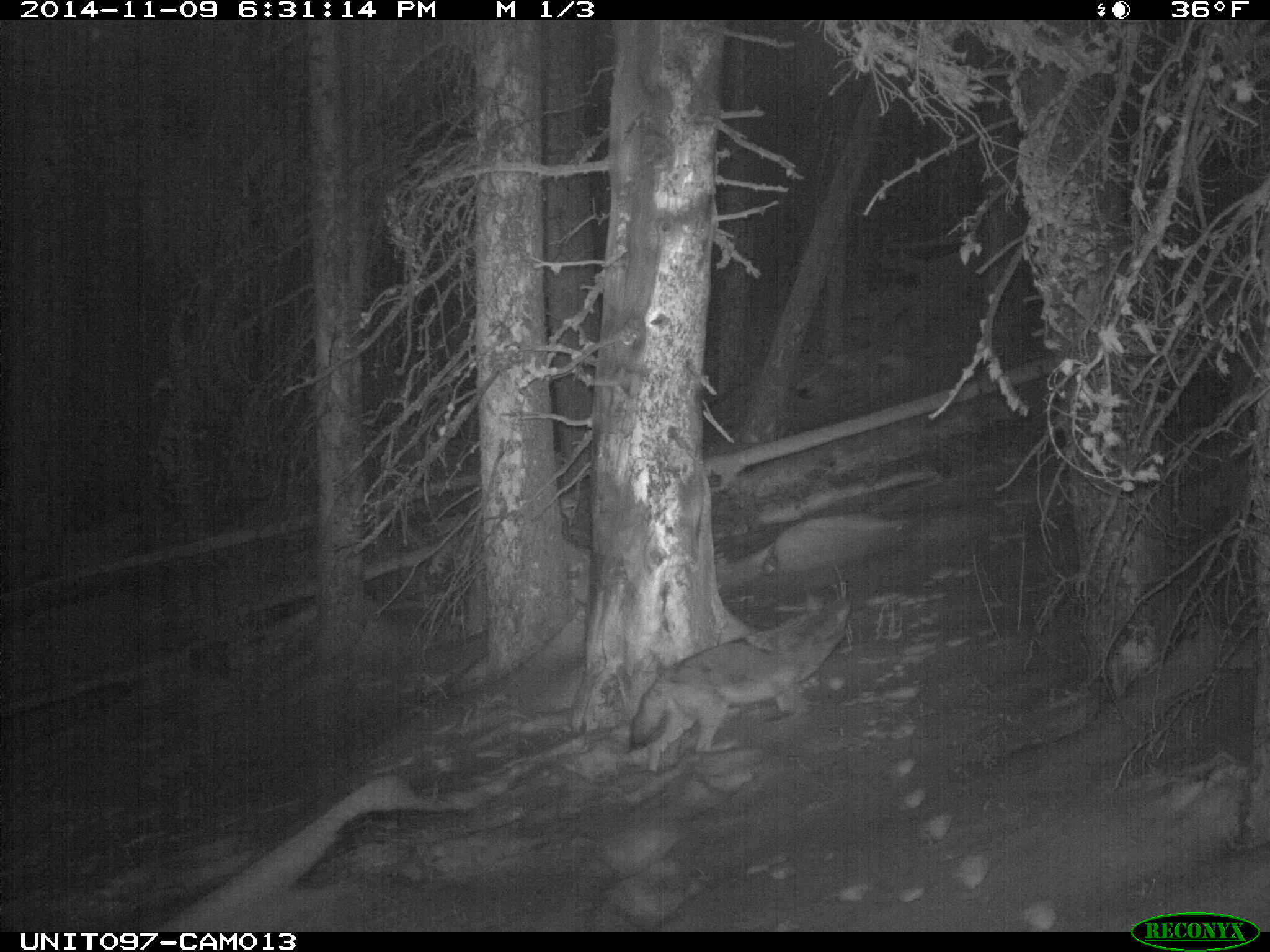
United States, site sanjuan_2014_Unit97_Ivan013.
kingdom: Animalia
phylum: Chordata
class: Mammalia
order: Carnivora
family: Canidae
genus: Canis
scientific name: Canis latrans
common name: coyote